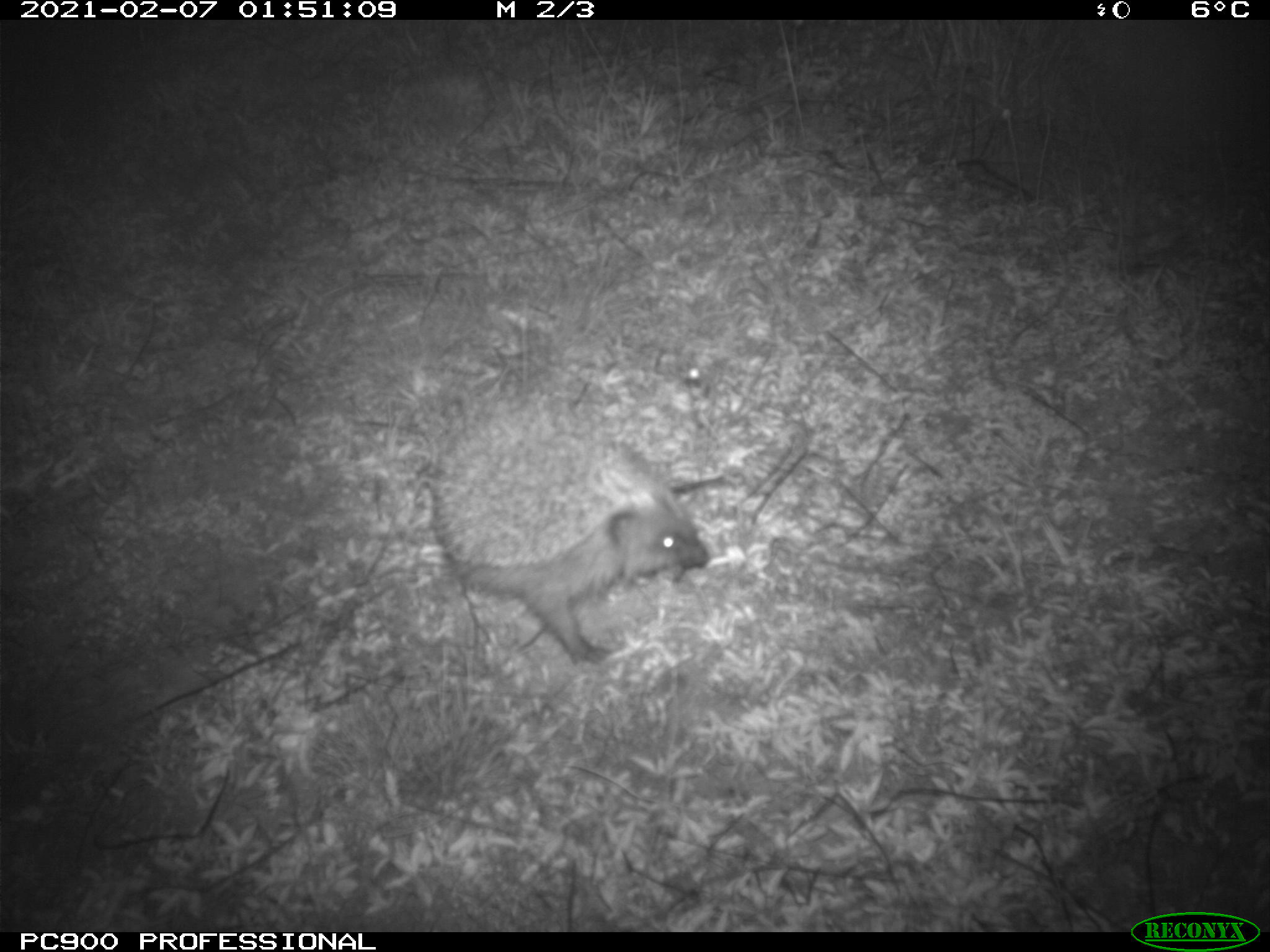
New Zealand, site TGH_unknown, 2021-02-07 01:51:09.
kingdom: Animalia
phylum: Chordata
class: Mammalia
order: Eulipotyphla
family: Erinaceidae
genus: Erinaceus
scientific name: Erinaceus europaeus europaeus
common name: european hedgehog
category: hedgehog